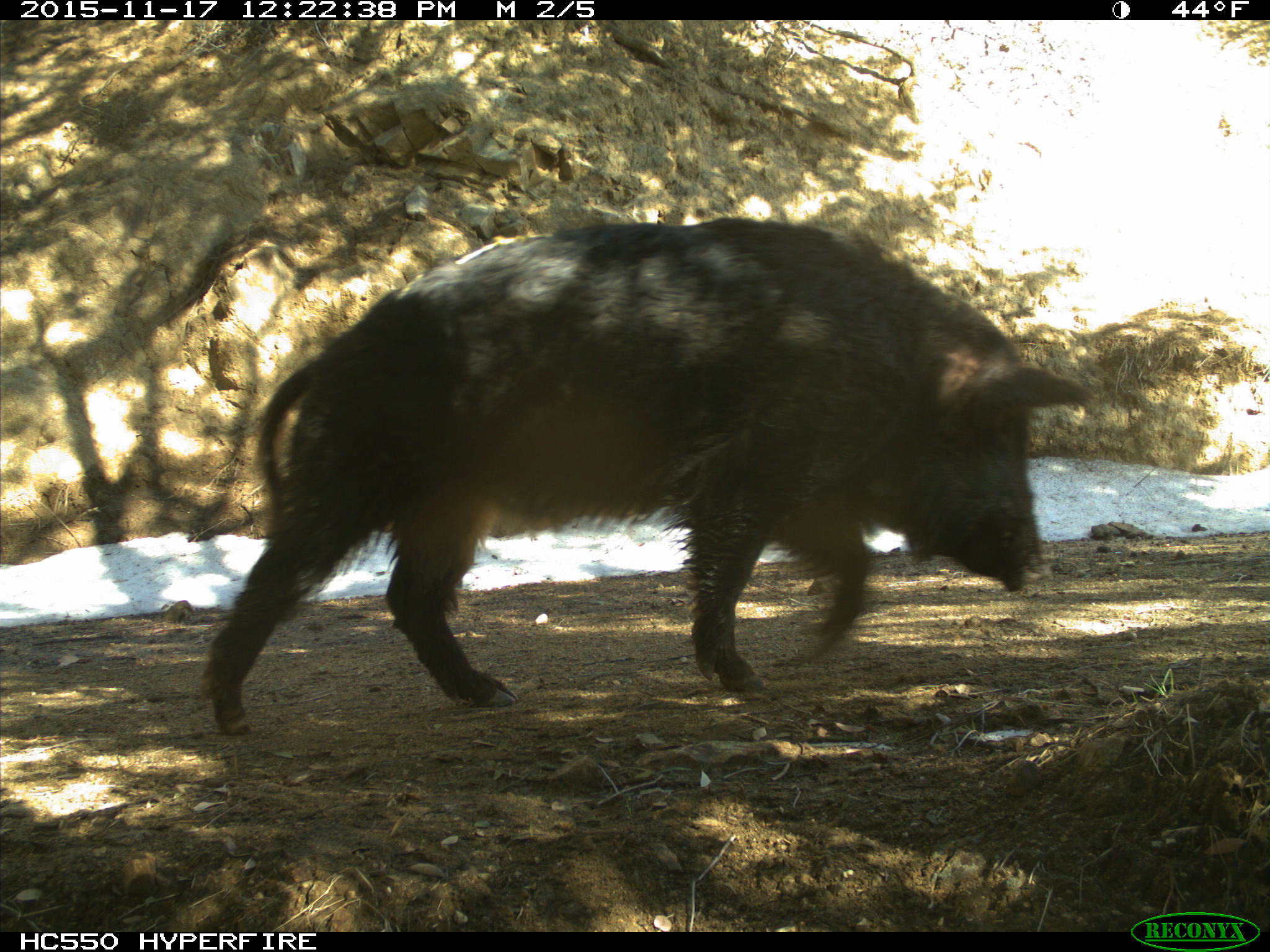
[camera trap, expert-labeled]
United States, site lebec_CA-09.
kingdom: Animalia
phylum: Chordata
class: Mammalia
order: Artiodactyla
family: Suidae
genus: Sus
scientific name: Sus scrofa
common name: wild boar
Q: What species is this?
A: Sus scrofa (wild boar).